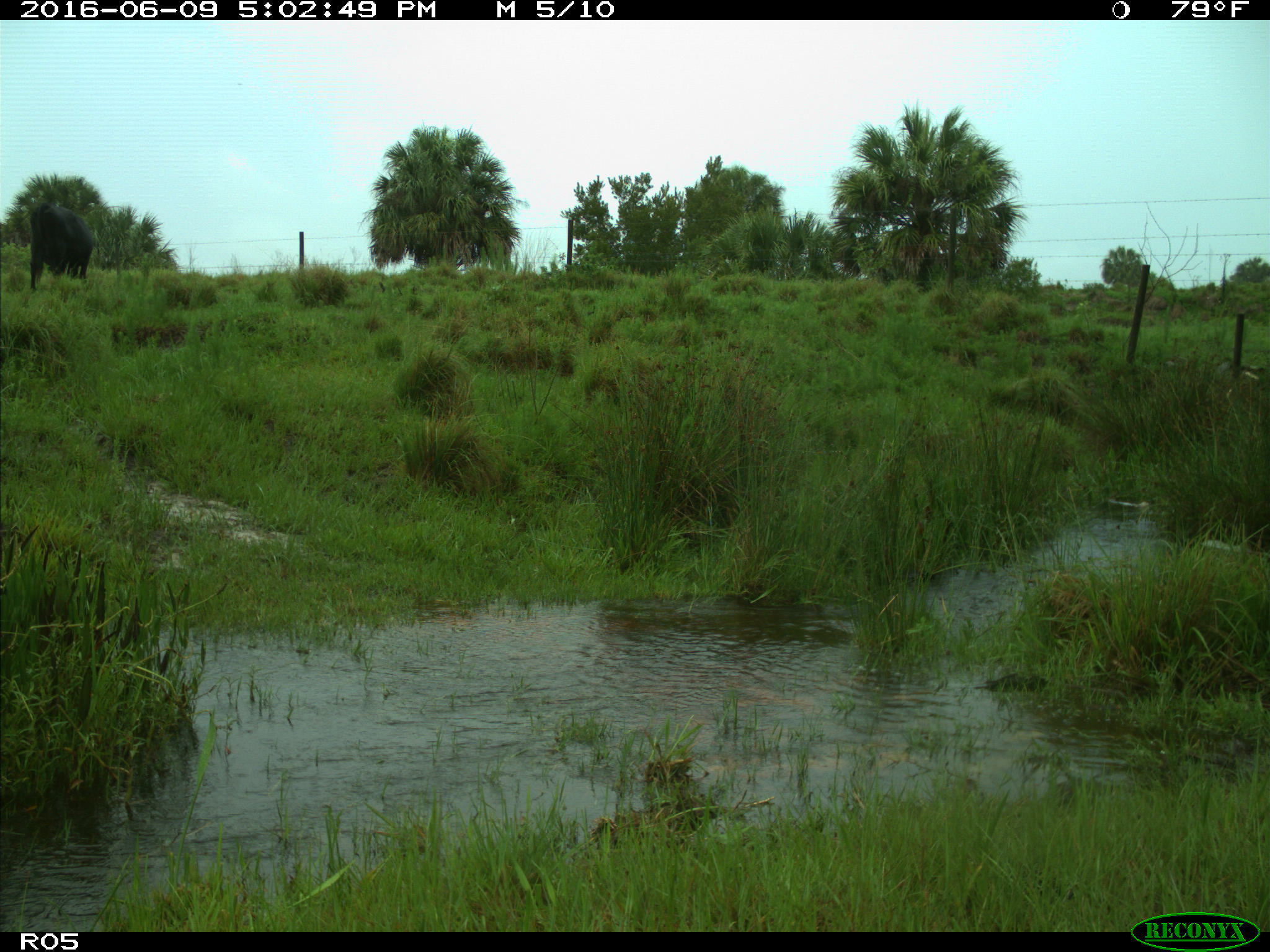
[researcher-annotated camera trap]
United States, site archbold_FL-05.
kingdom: Animalia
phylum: Chordata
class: Mammalia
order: Artiodactyla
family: Bovidae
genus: Bos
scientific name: Bos taurus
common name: domestic cow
Bos taurus (domestic cow).